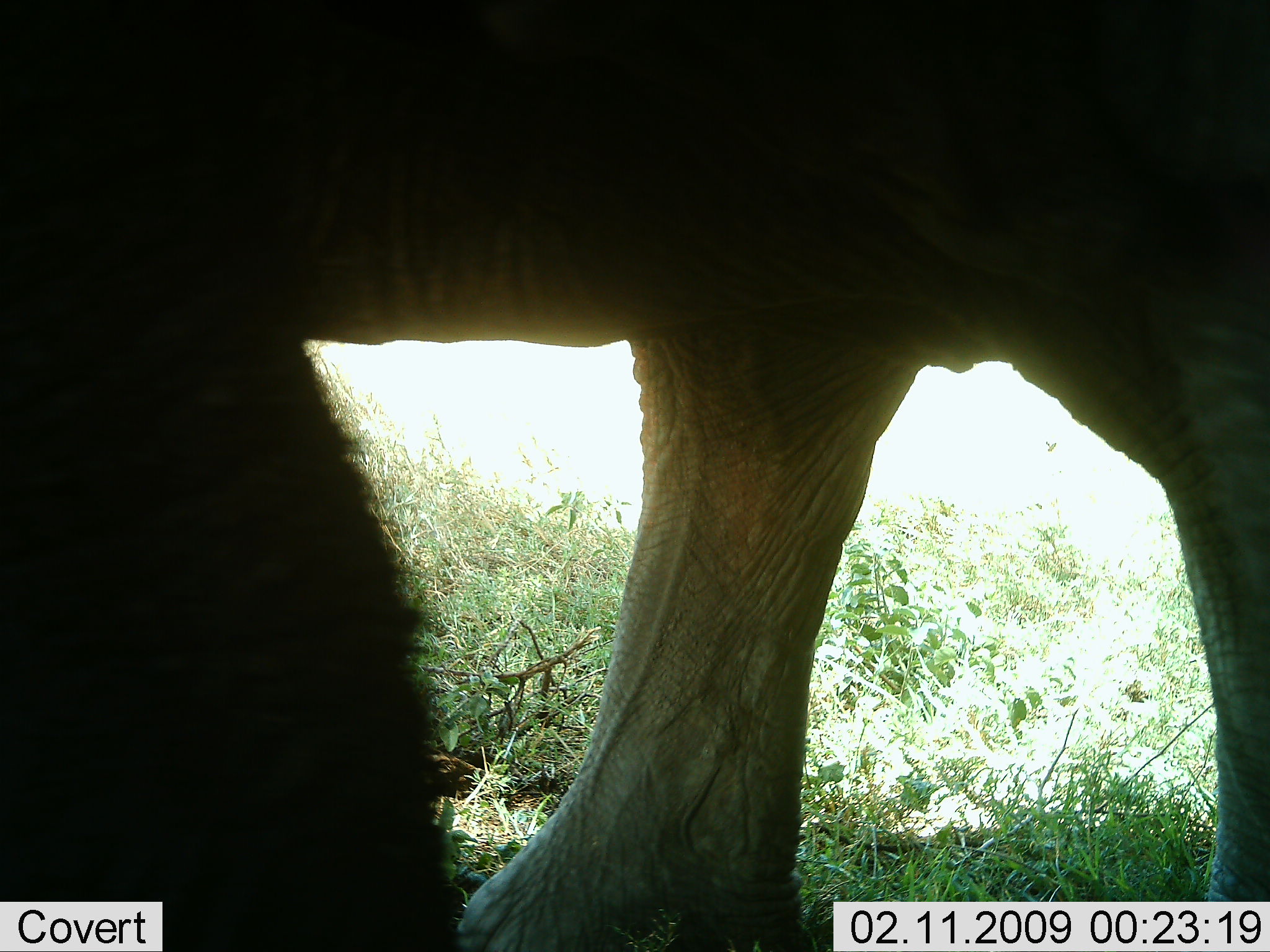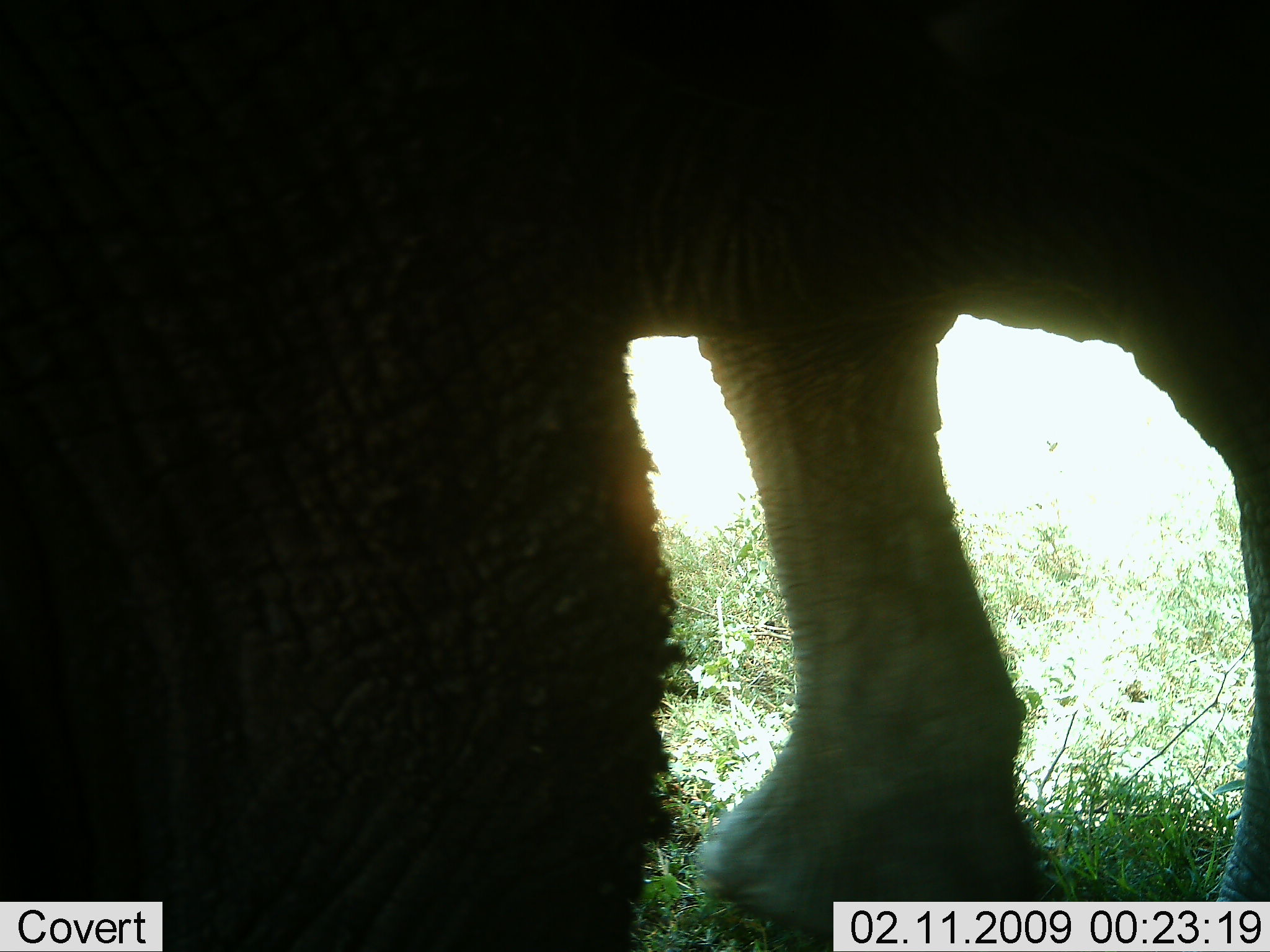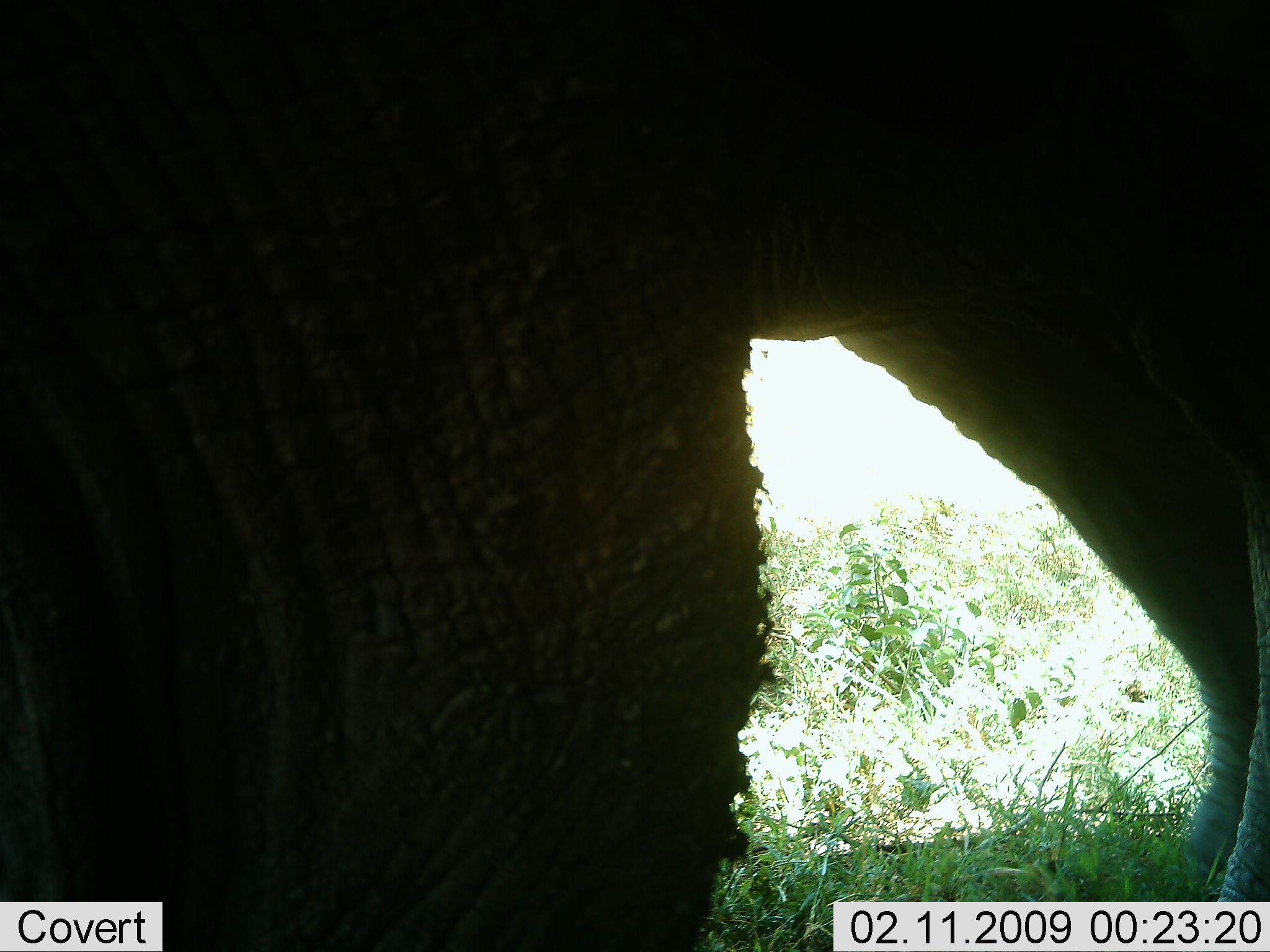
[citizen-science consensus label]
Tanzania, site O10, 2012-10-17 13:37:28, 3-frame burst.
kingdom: Animalia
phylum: Chordata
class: Mammalia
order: Proboscidea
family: Elephantidae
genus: Loxodonta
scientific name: Loxodonta africana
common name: african bush elephant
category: elephant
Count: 1.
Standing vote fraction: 40%.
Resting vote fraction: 10%.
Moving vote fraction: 40%.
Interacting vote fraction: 0%.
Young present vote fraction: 0%.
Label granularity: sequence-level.